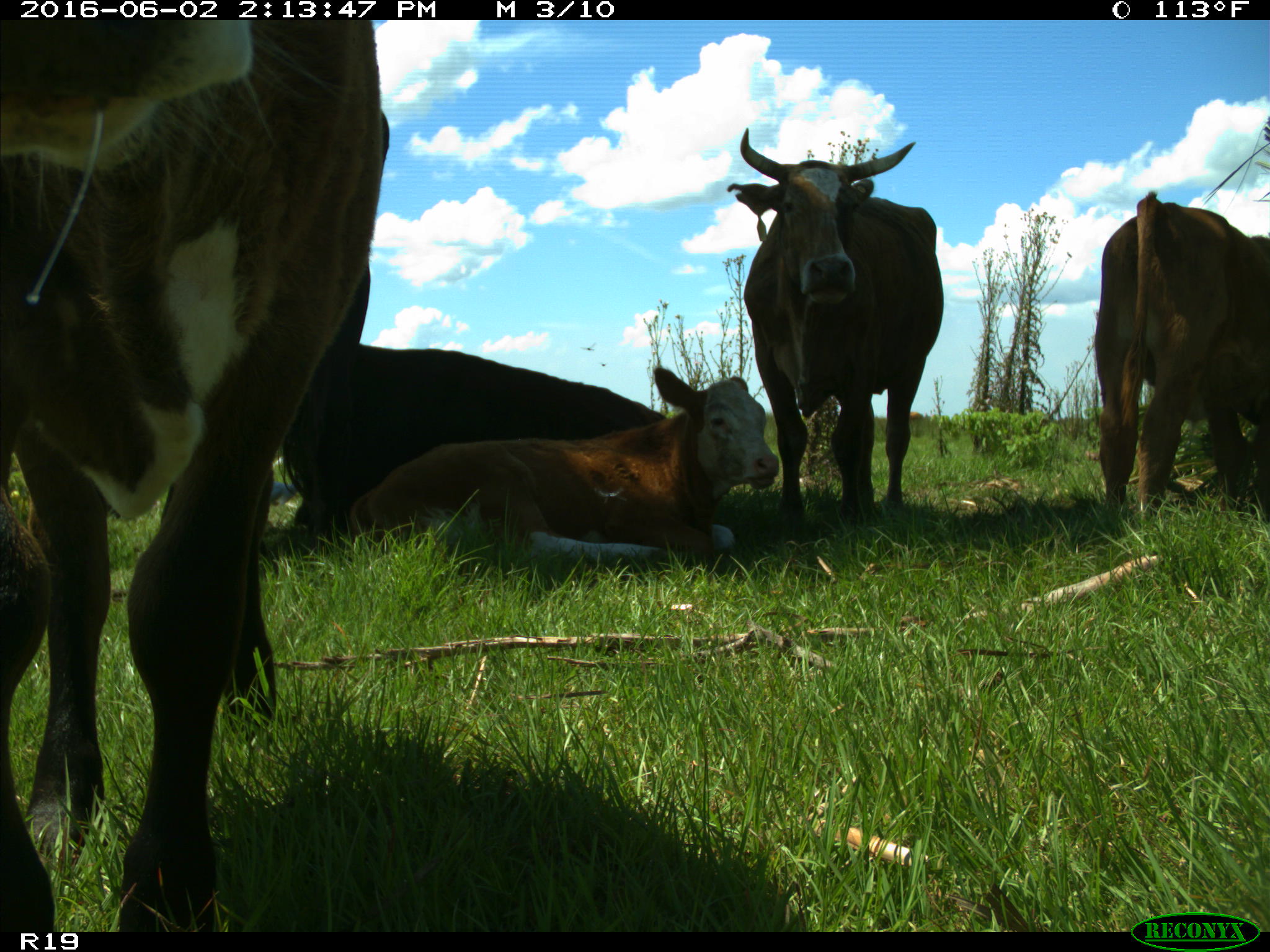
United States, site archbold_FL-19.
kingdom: Animalia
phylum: Chordata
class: Mammalia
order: Artiodactyla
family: Bovidae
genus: Bos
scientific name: Bos taurus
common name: domestic cow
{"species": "Bos taurus (domestic cow)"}